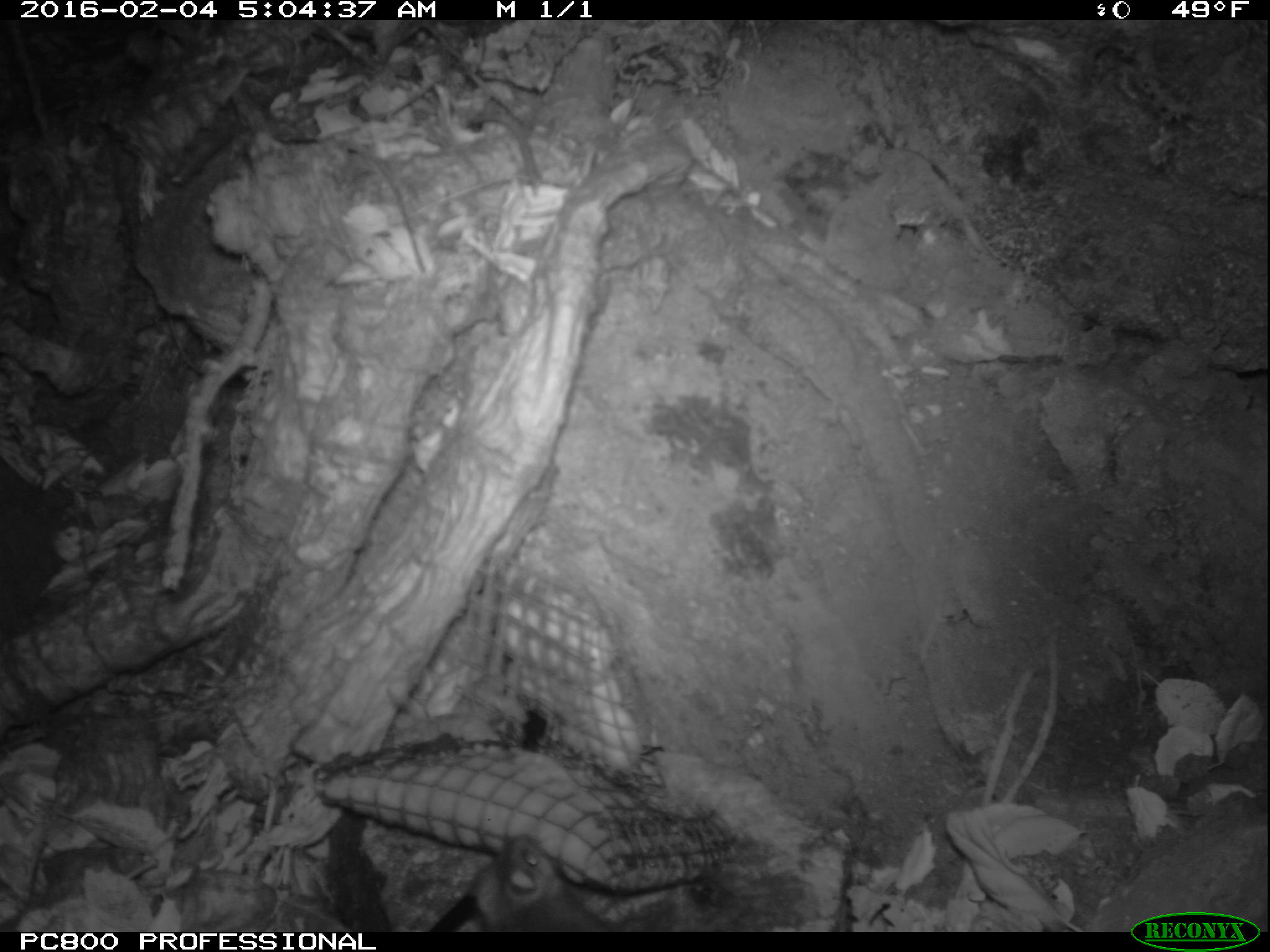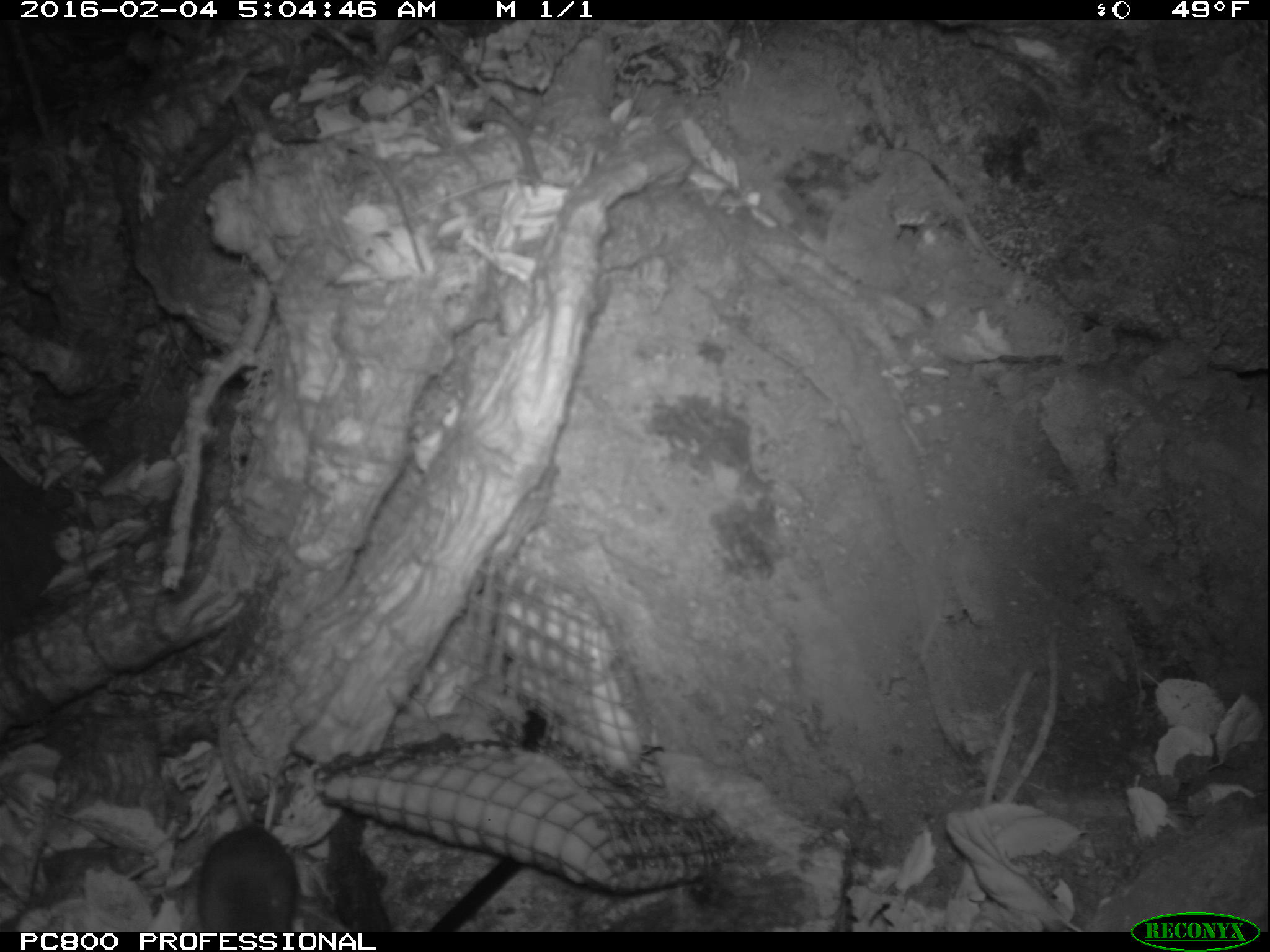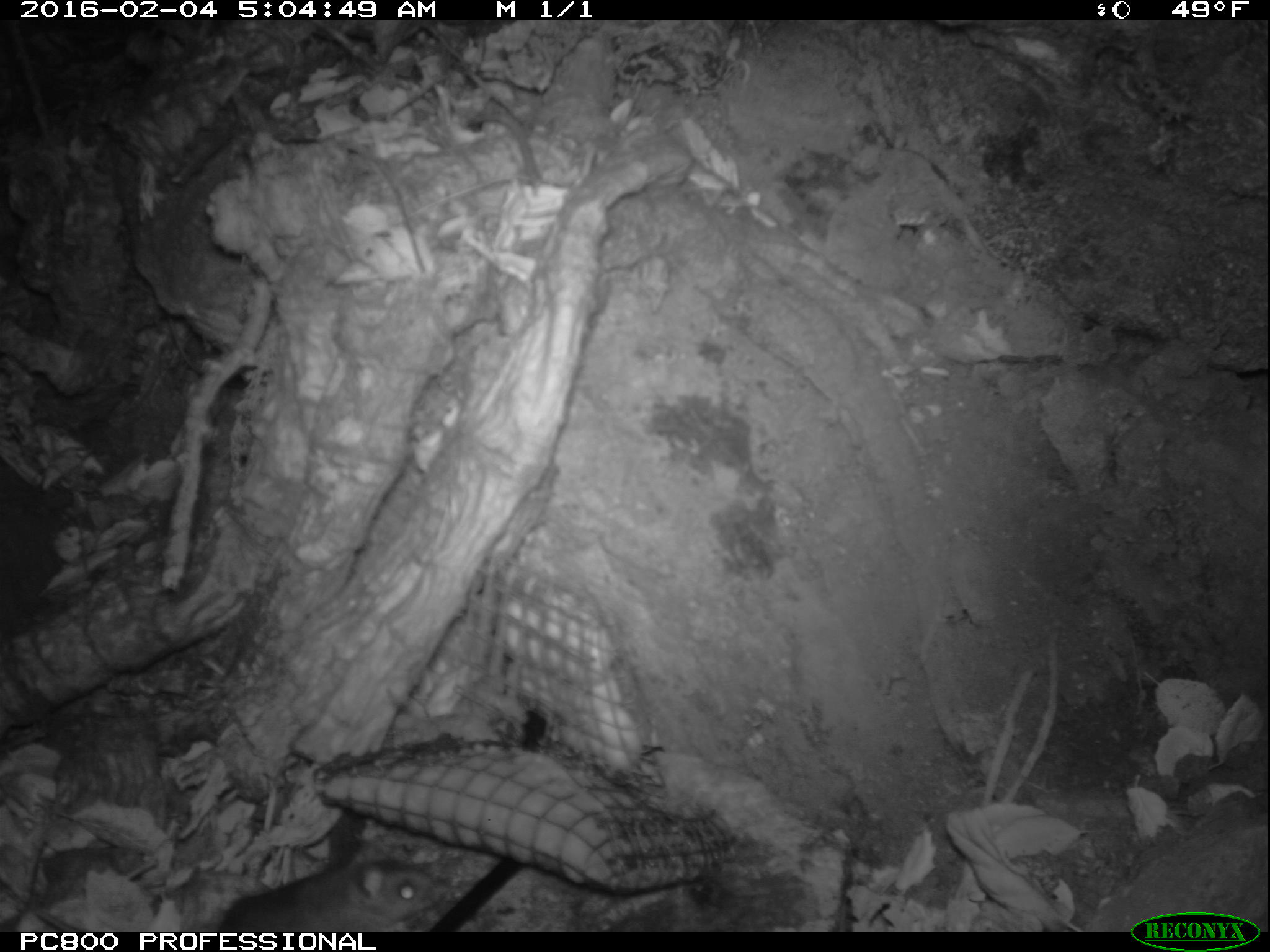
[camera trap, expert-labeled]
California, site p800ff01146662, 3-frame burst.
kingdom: Animalia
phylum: Chordata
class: Mammalia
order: Rodentia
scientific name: Rodentia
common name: rodent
Rodent (Rodentia).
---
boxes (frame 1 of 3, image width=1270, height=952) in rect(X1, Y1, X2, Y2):
rodent: rect(471, 832, 609, 930)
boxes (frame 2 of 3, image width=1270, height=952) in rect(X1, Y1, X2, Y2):
rodent: rect(193, 687, 297, 932)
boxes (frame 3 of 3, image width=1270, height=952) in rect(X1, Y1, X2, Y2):
rodent: rect(0, 831, 441, 932)